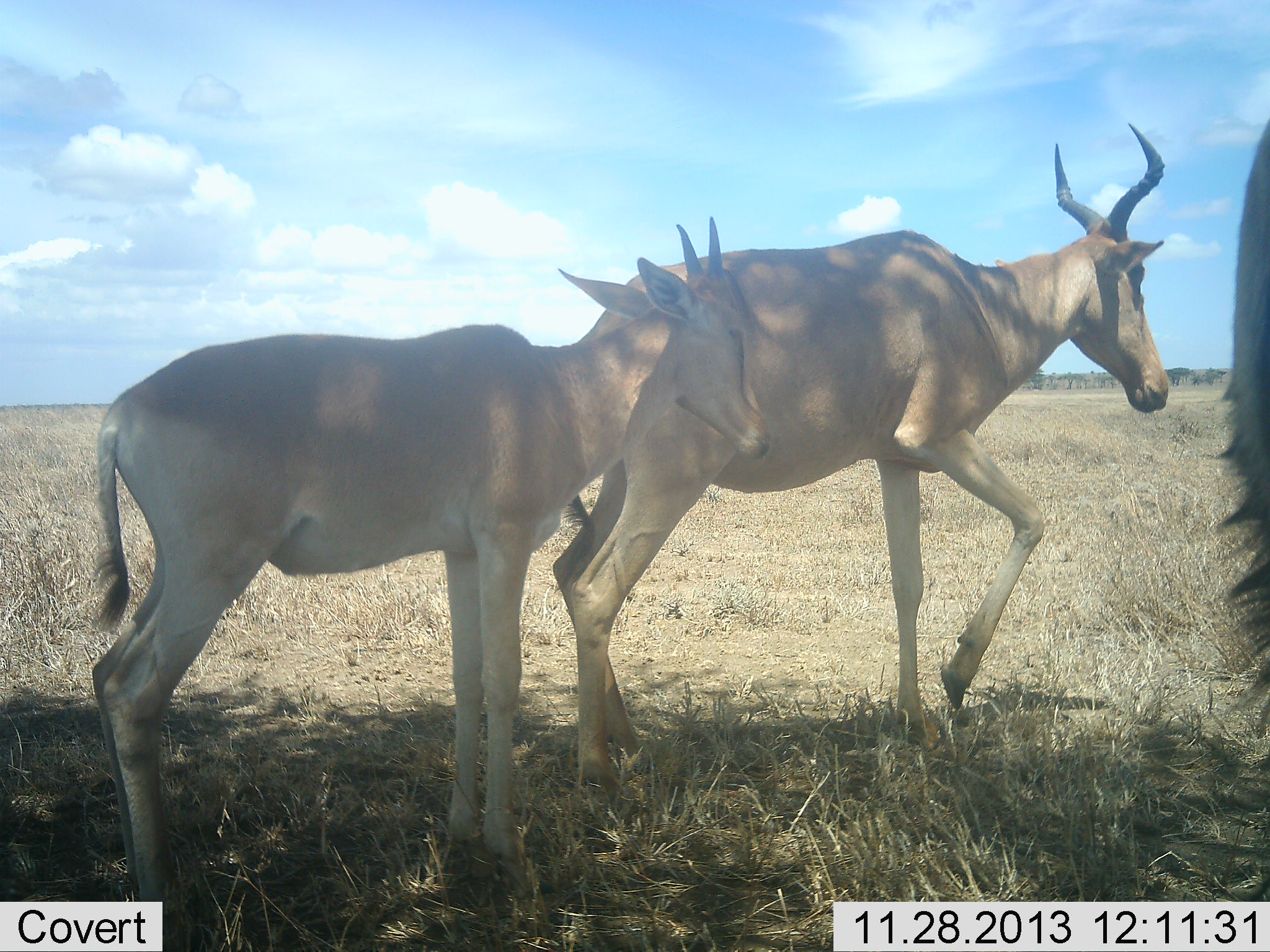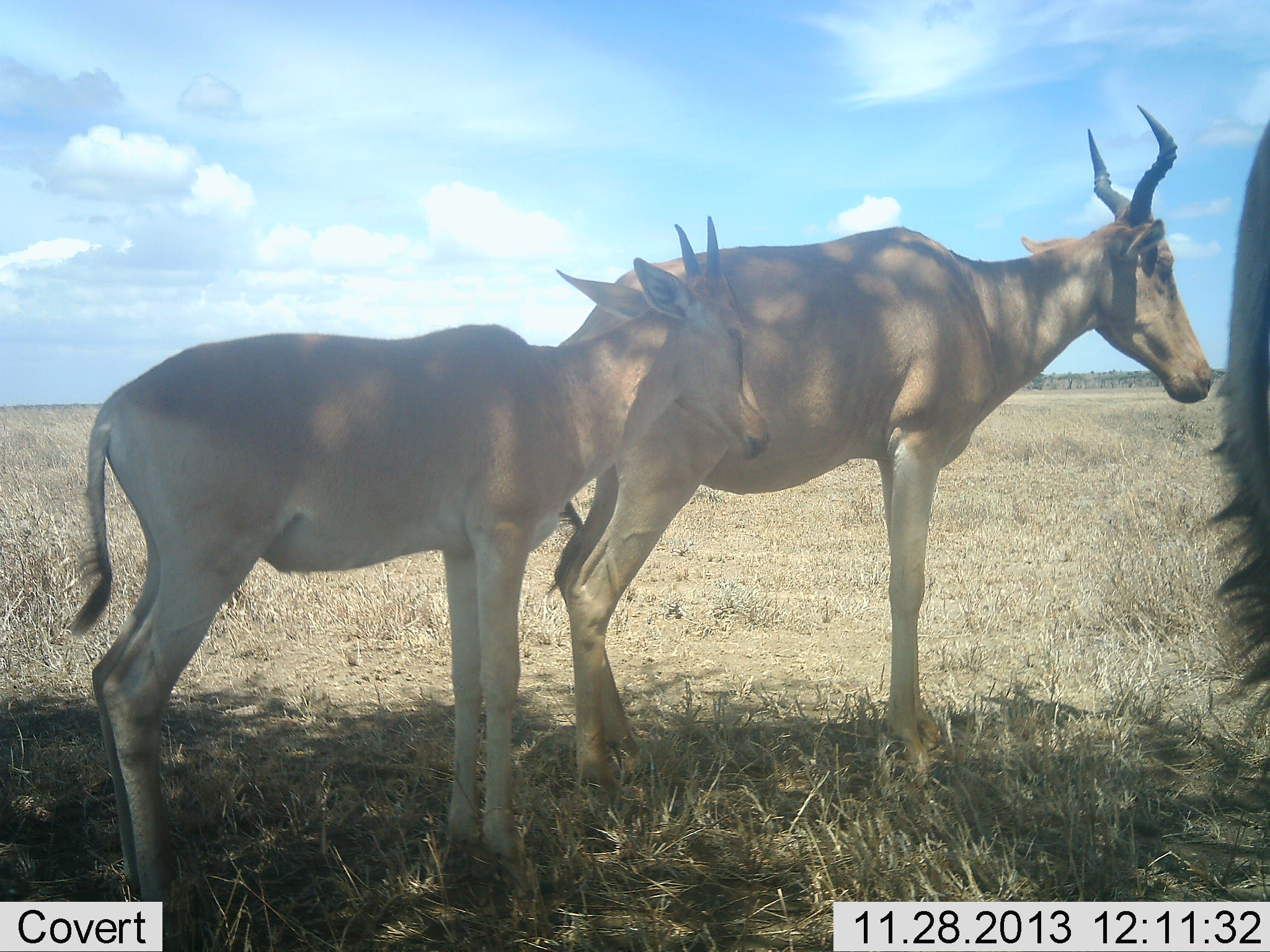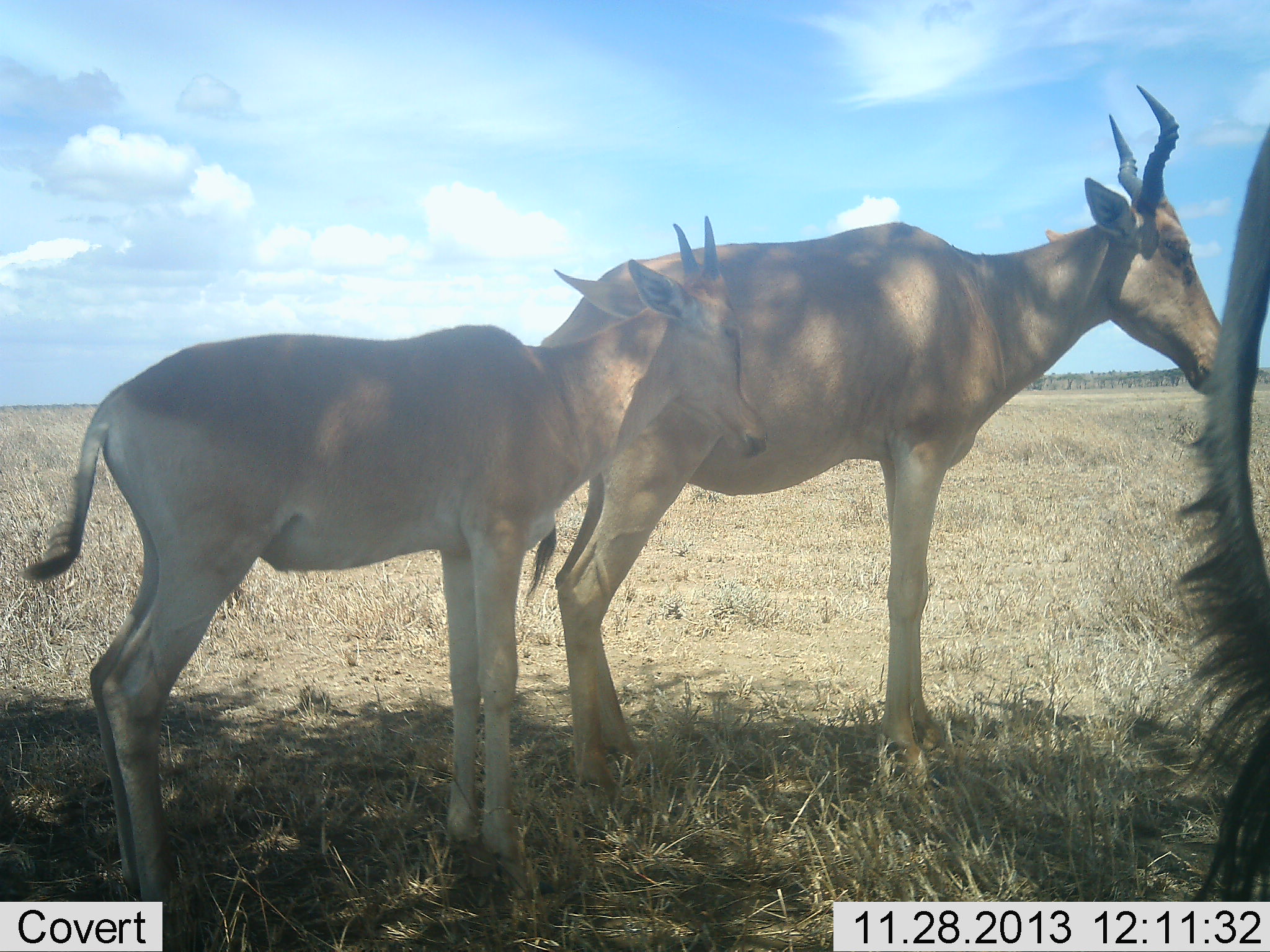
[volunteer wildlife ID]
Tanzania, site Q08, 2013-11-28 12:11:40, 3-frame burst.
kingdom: Animalia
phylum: Chordata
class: Mammalia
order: Artiodactyla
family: Bovidae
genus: Alcelaphus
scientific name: Alcelaphus buselaphus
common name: hartebeest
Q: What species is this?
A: Hartebeest (Alcelaphus buselaphus).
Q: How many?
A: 3.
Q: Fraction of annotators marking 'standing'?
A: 100%.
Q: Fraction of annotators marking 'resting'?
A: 0%.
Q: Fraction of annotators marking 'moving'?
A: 0%.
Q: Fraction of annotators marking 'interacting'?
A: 0%.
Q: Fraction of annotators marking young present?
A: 60%.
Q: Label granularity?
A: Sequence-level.